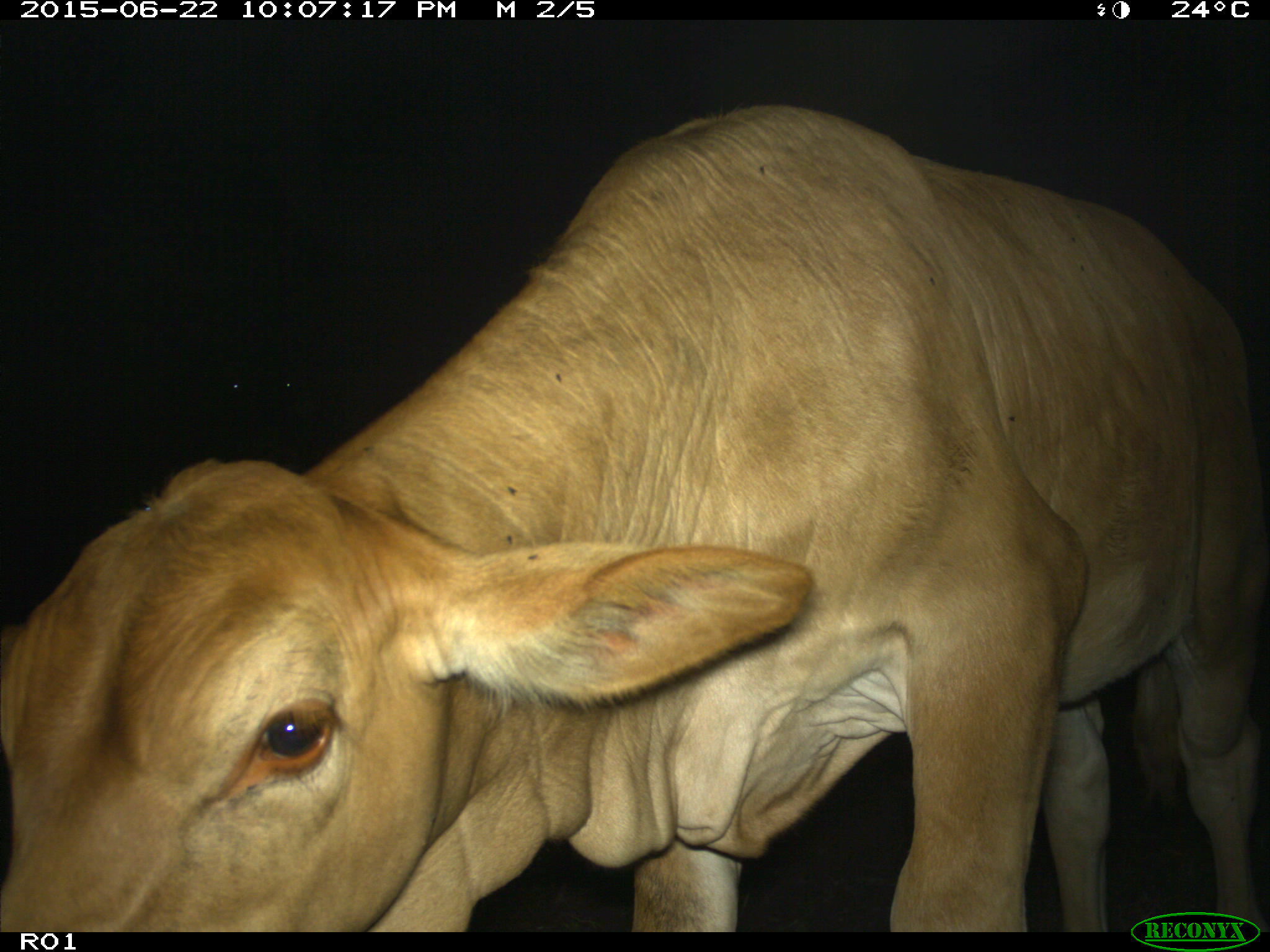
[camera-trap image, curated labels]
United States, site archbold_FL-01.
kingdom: Animalia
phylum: Chordata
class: Mammalia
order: Artiodactyla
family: Bovidae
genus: Bos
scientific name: Bos taurus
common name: domestic cow